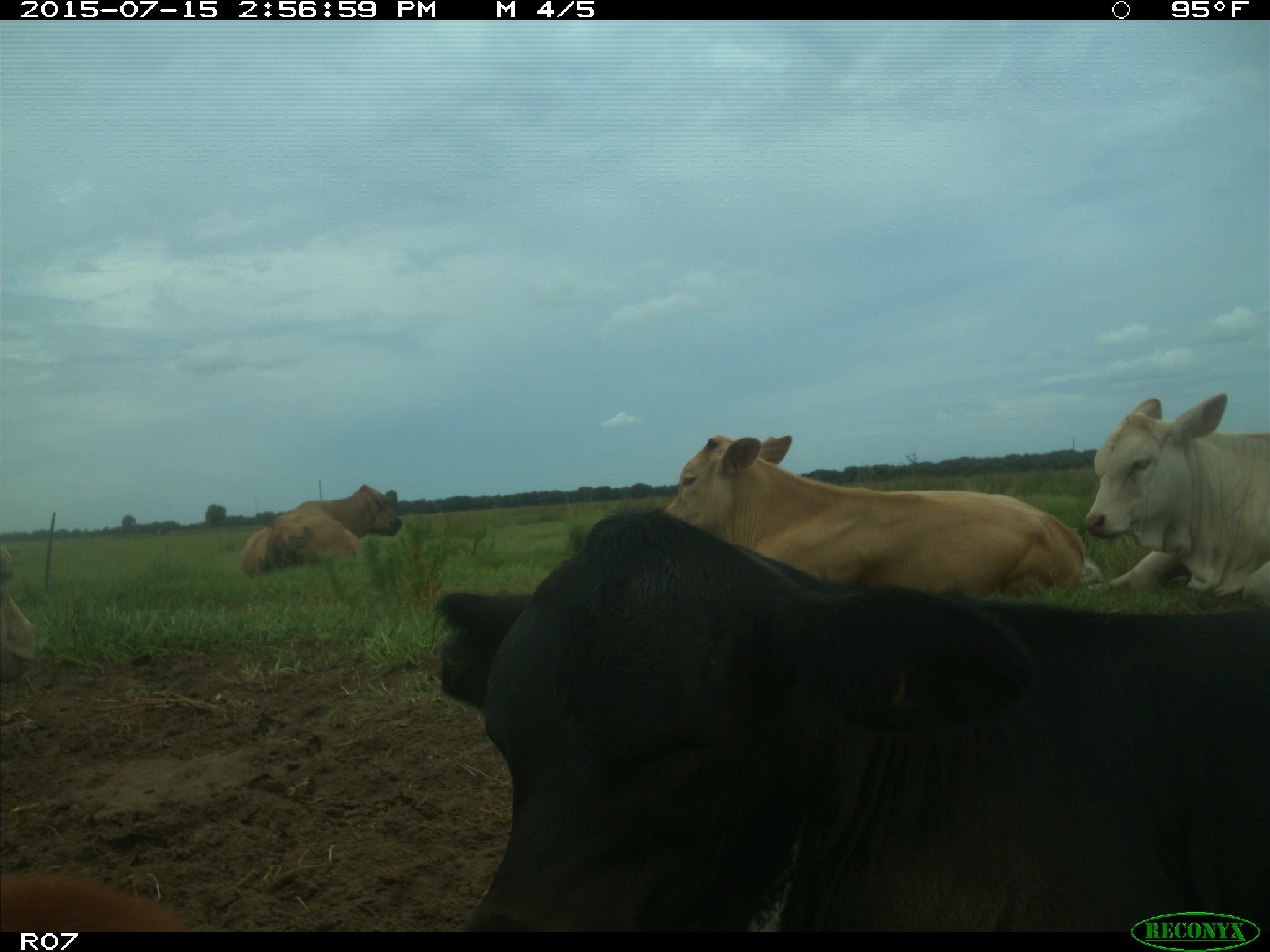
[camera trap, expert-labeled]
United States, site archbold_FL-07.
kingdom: Animalia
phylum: Chordata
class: Mammalia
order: Artiodactyla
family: Bovidae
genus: Bos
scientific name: Bos taurus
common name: domestic cow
Bos taurus (domestic cow).